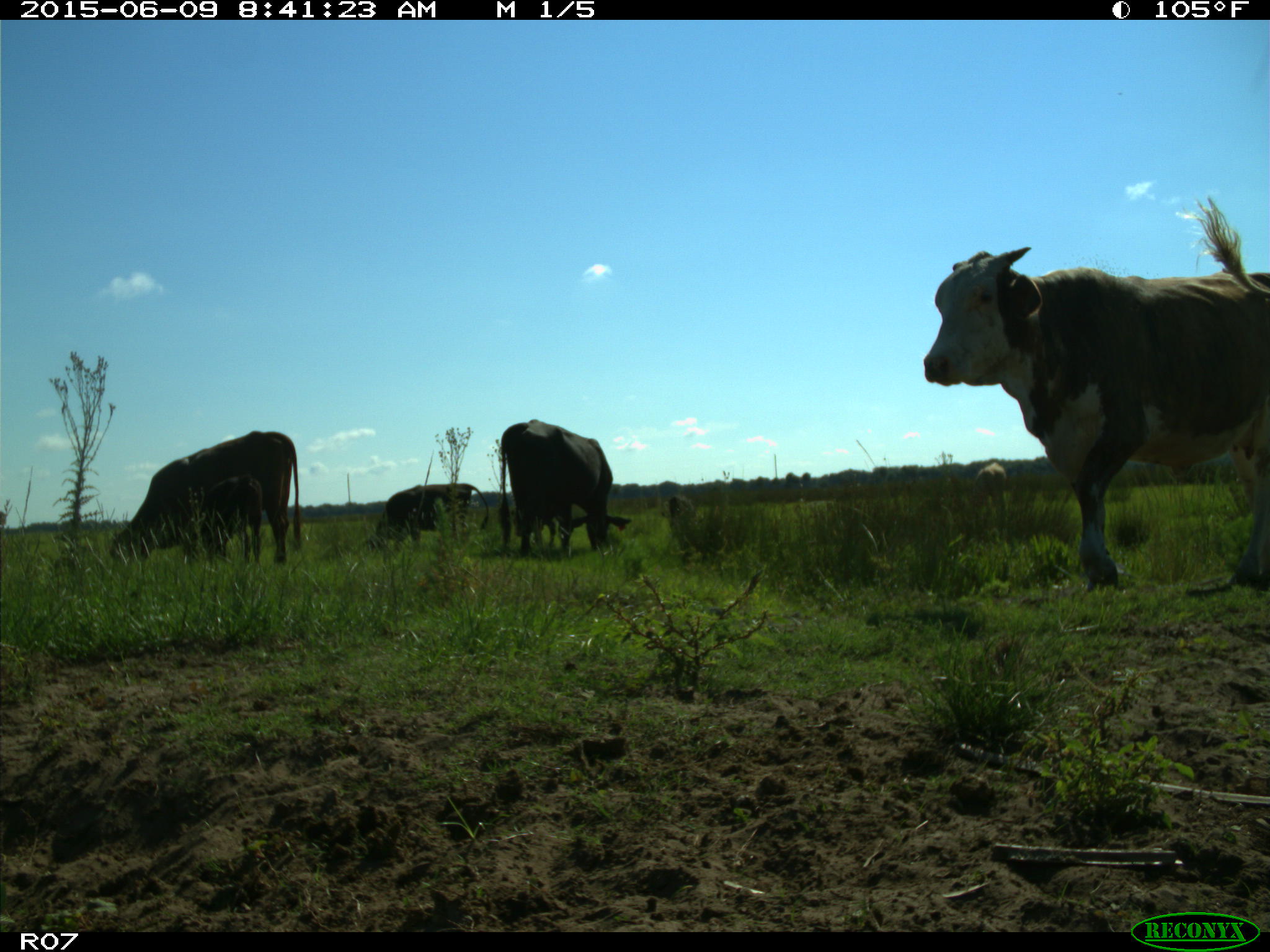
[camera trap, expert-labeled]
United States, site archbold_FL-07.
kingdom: Animalia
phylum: Chordata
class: Mammalia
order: Artiodactyla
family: Bovidae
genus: Bos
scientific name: Bos taurus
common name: domestic cow